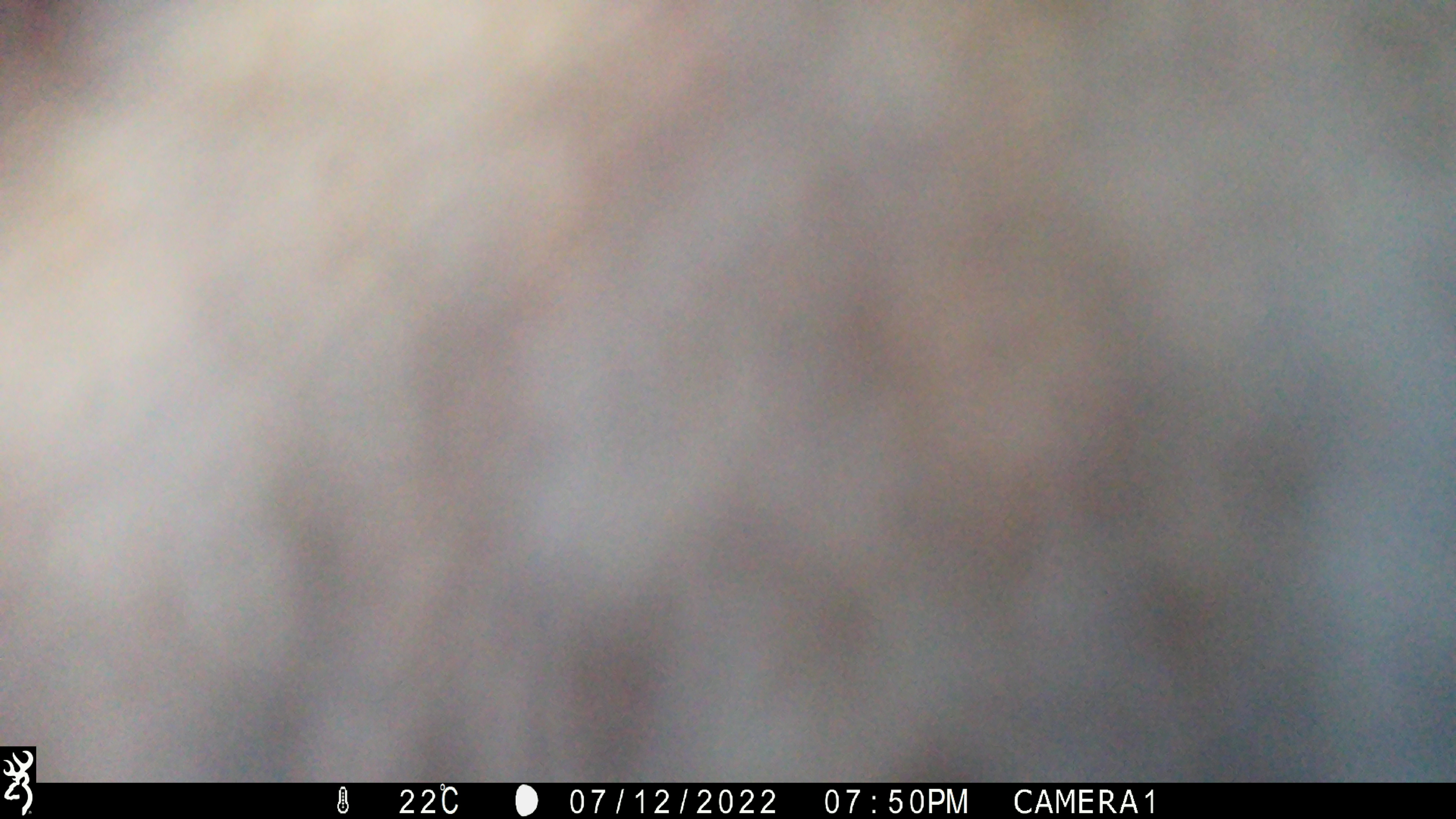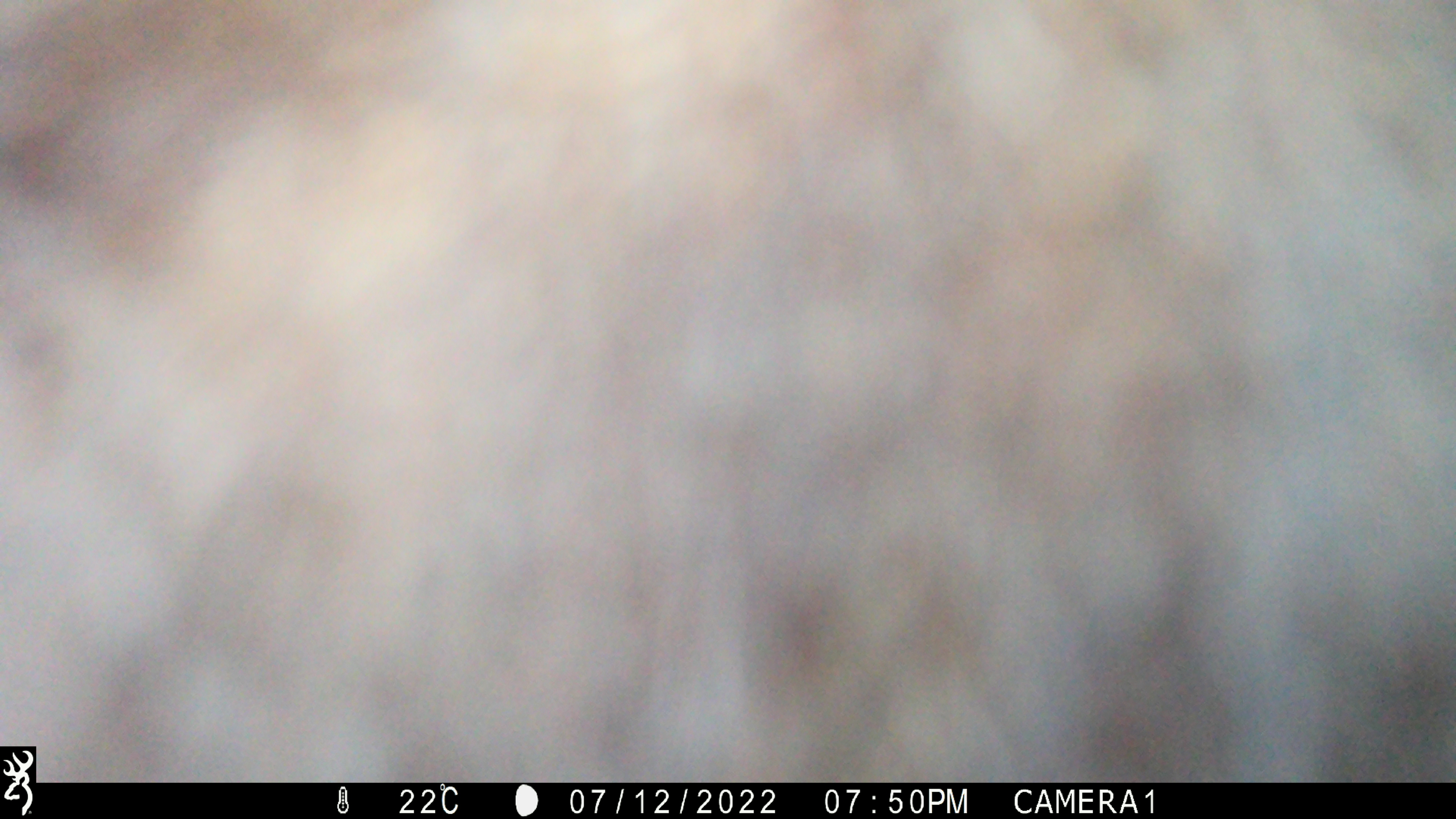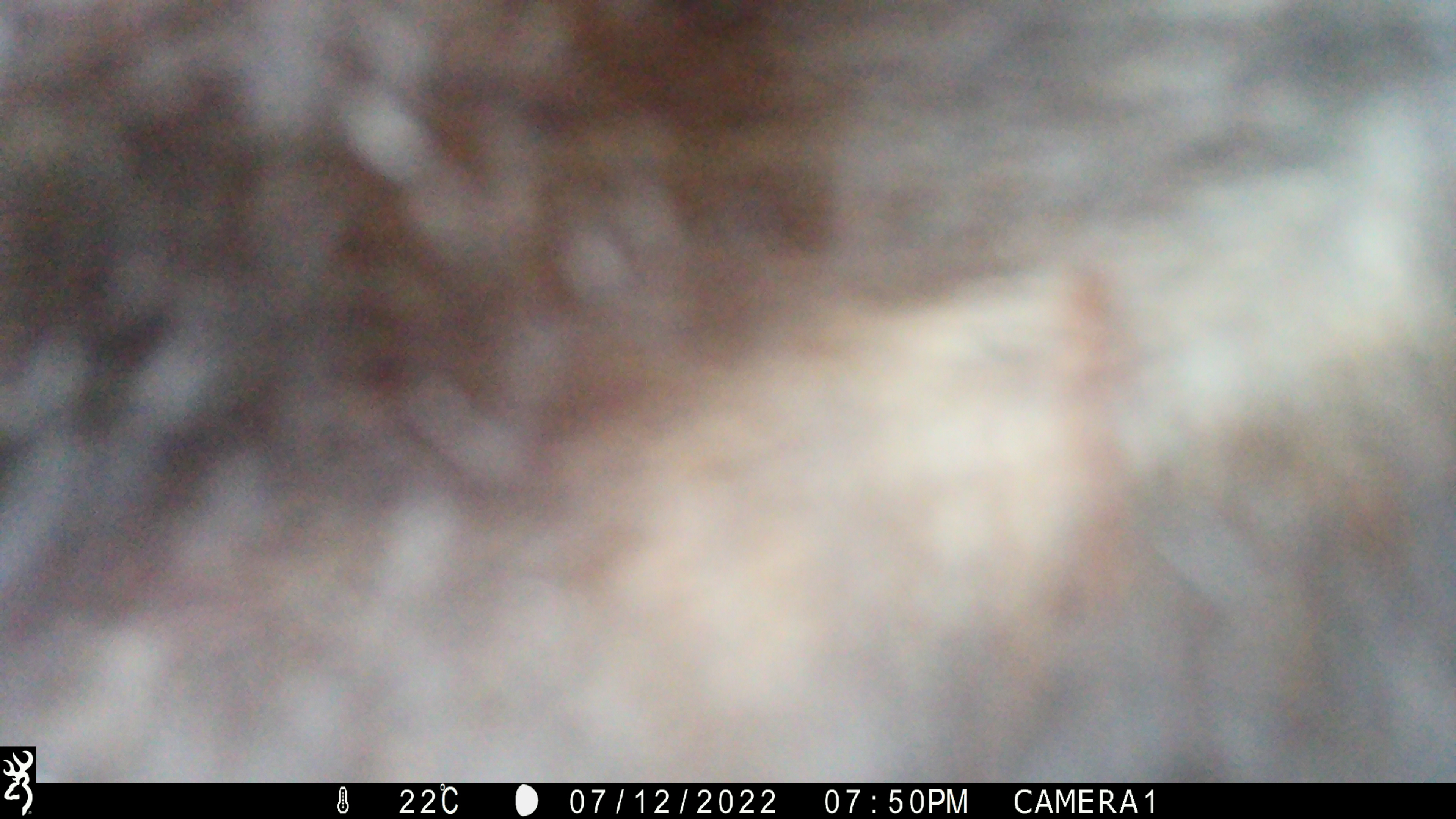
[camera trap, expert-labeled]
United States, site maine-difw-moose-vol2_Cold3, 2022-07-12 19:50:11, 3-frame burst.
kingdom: Animalia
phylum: Chordata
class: Mammalia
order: Carnivora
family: Ursidae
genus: Ursus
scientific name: Ursus americanus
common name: black bear